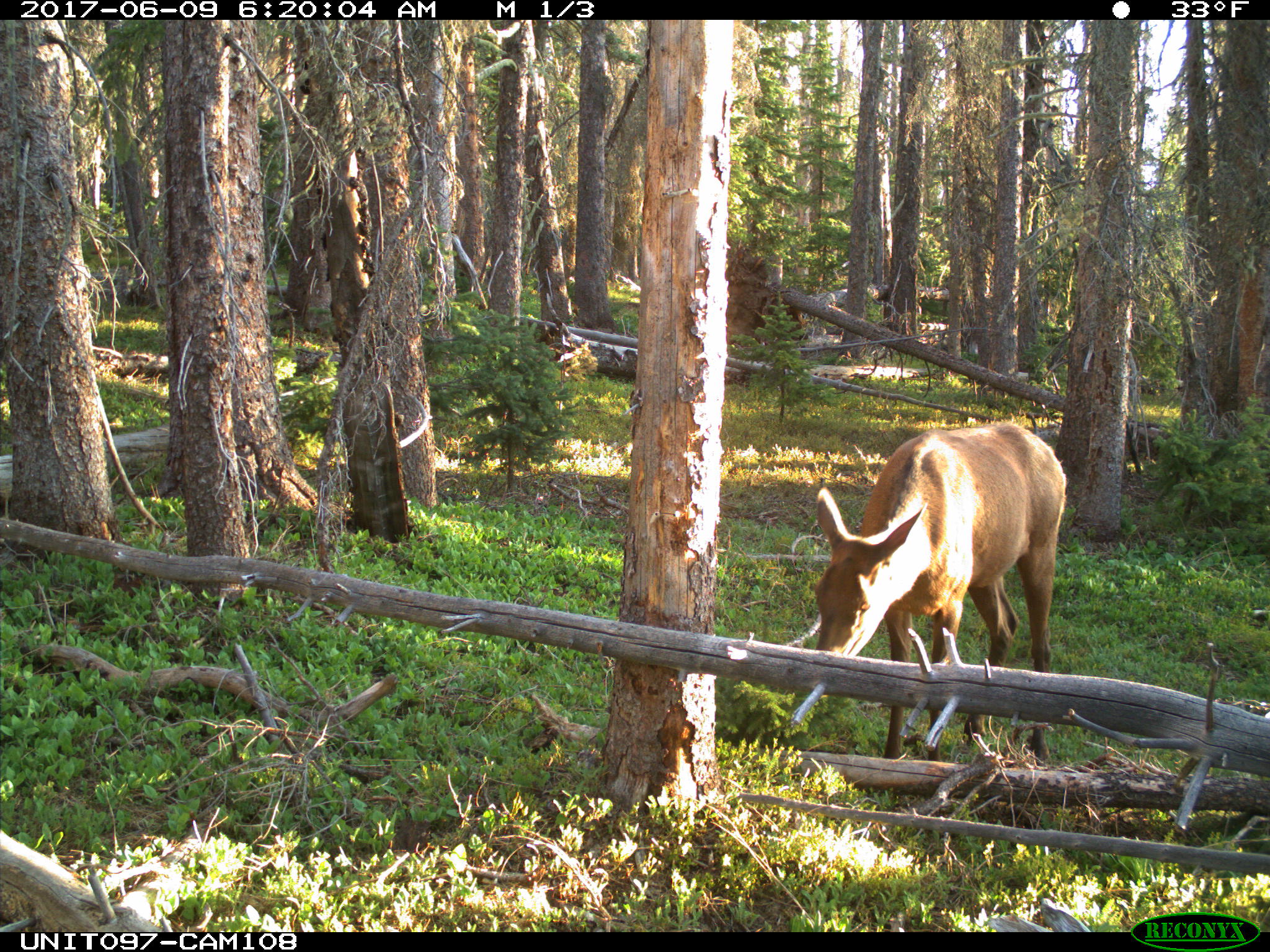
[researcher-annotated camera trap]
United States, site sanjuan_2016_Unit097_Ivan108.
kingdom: Animalia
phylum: Chordata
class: Mammalia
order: Artiodactyla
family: Cervidae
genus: Cervus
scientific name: Cervus elaphus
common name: red deer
Cervus elaphus (red deer).